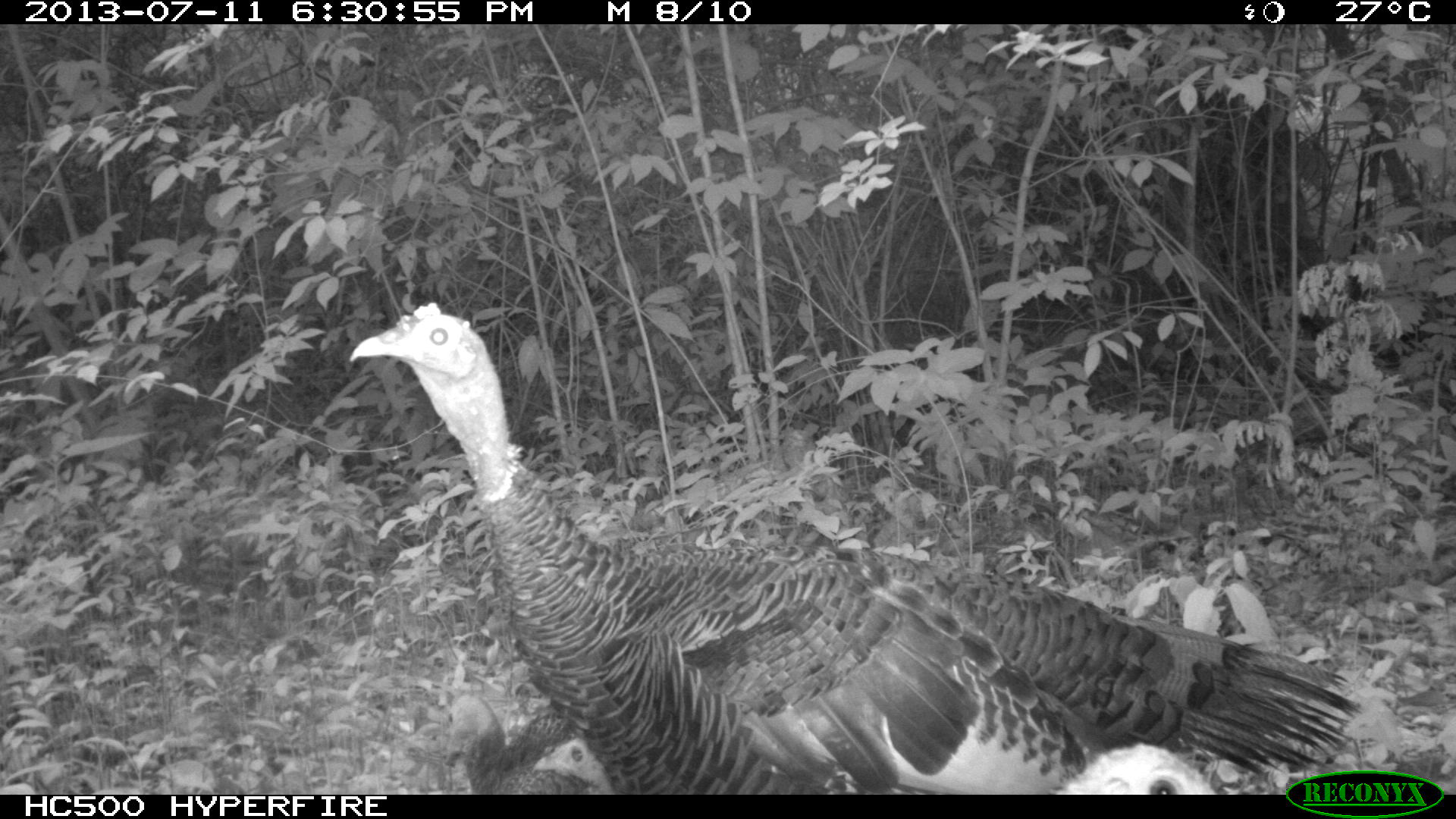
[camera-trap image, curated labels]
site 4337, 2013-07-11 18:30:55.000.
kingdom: Animalia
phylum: Chordata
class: Aves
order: Galliformes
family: Phasianidae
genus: Meleagris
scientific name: Meleagris ocellata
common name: ocellated turkey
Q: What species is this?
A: Meleagris ocellata (ocellated turkey).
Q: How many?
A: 4.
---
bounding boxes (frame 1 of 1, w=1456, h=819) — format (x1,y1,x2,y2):
meleagris ocellata: (349,301,1360,795); (443,692,566,795); (1049,737,1222,796); (530,736,612,797)